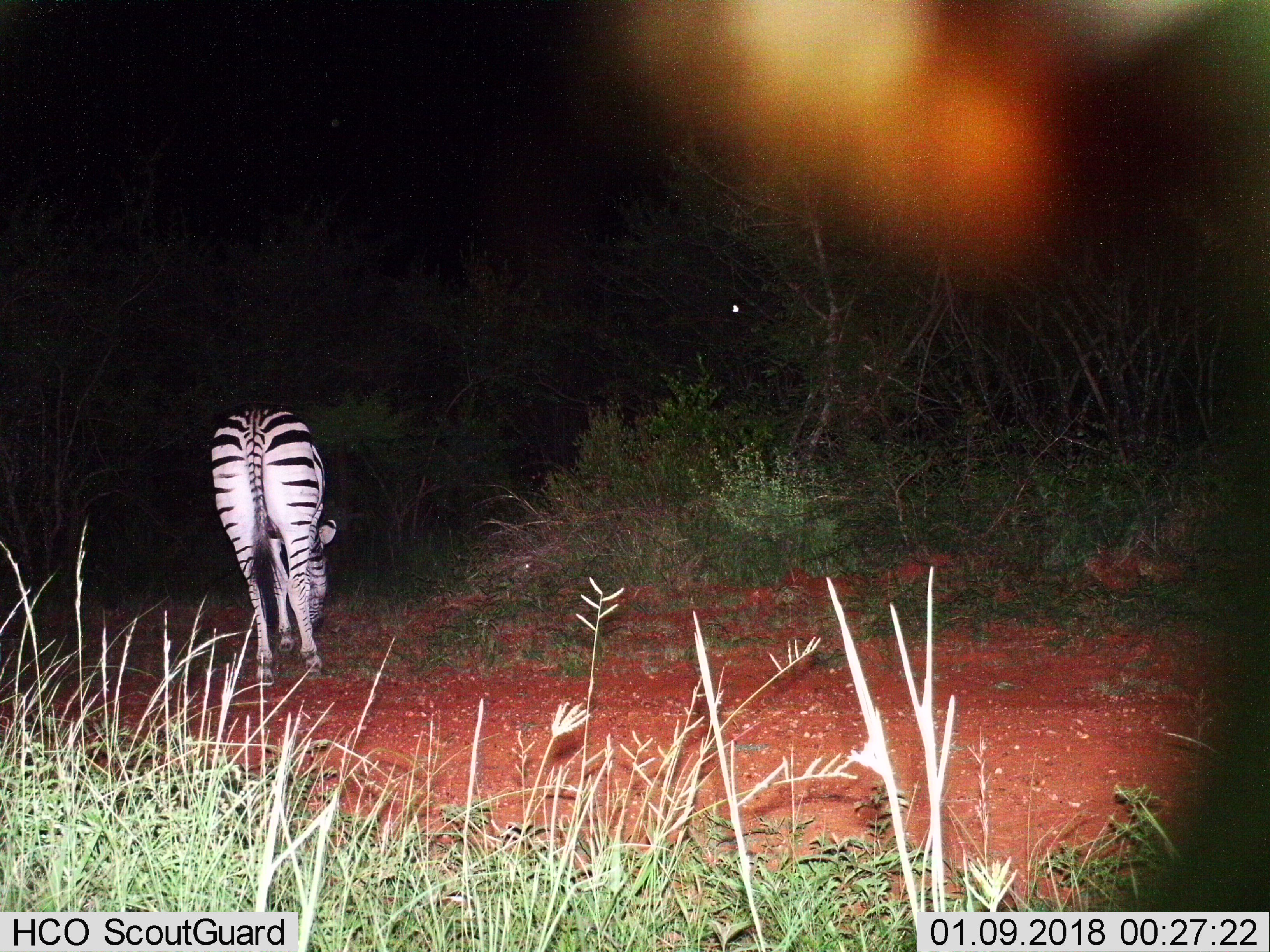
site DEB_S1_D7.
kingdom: Animalia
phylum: Chordata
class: Mammalia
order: Perissodactyla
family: Equidae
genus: Equus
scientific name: Equus quagga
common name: plains zebra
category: zebraplains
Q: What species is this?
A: Zebraplains (plains zebra) (Equus quagga).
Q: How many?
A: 1.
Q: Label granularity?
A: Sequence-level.